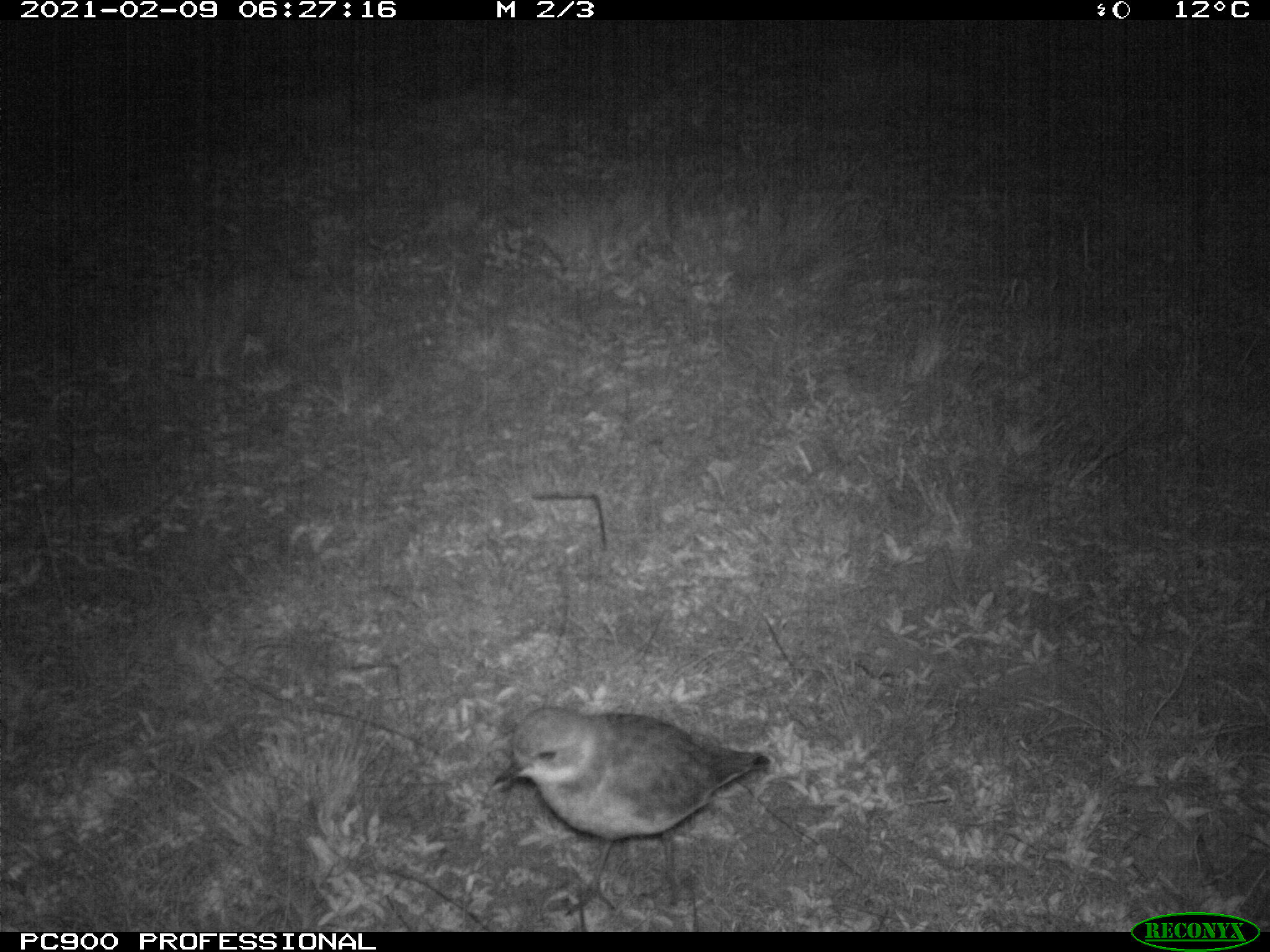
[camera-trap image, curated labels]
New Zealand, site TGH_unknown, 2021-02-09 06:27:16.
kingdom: Animalia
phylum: Chordata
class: Aves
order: Charadriiformes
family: Charadriidae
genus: Charadrius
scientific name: Charadrius bicinctus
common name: double-banded plover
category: banded dotterel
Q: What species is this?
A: Banded dotterel (double-banded plover) (Charadrius bicinctus).